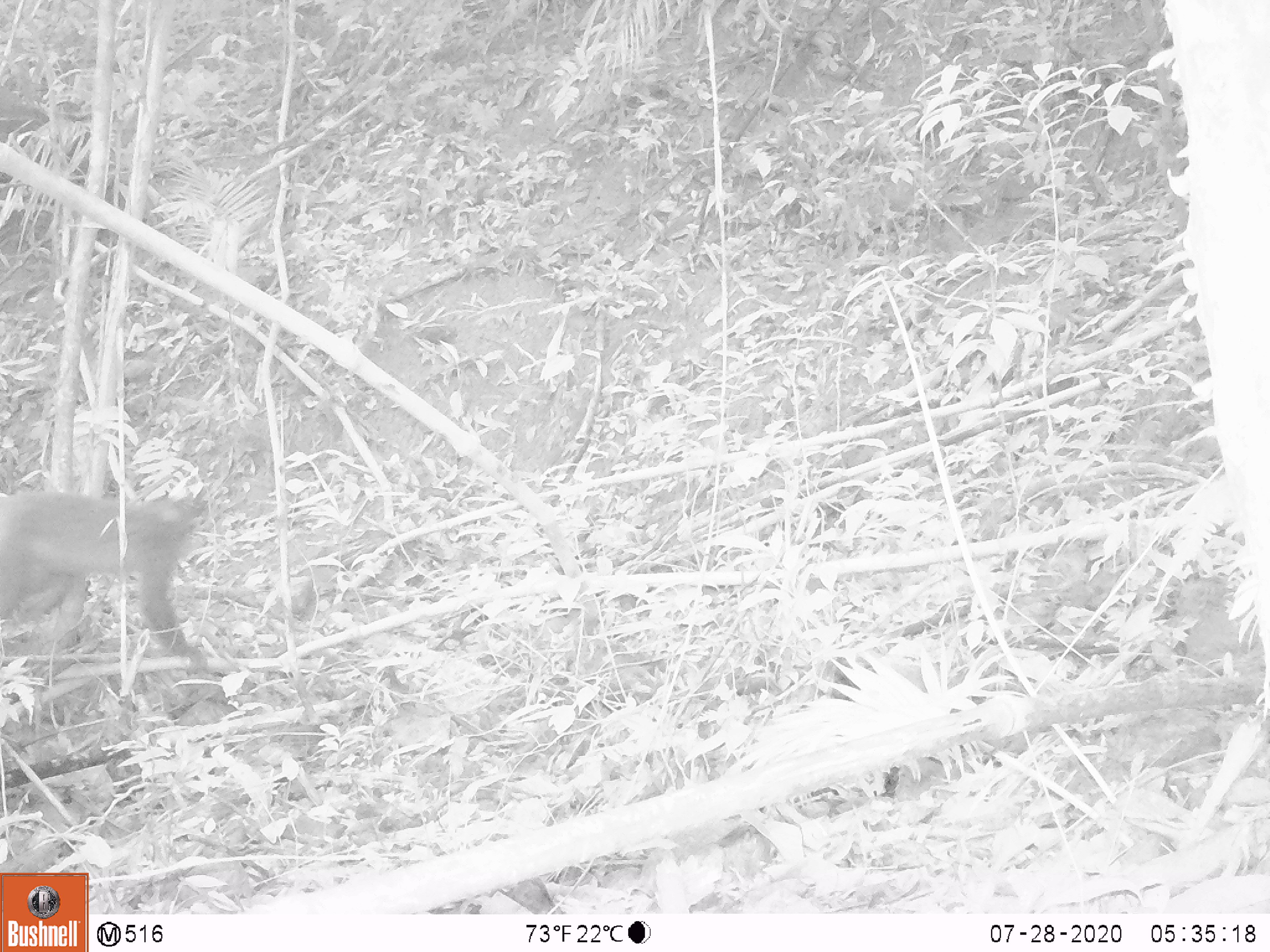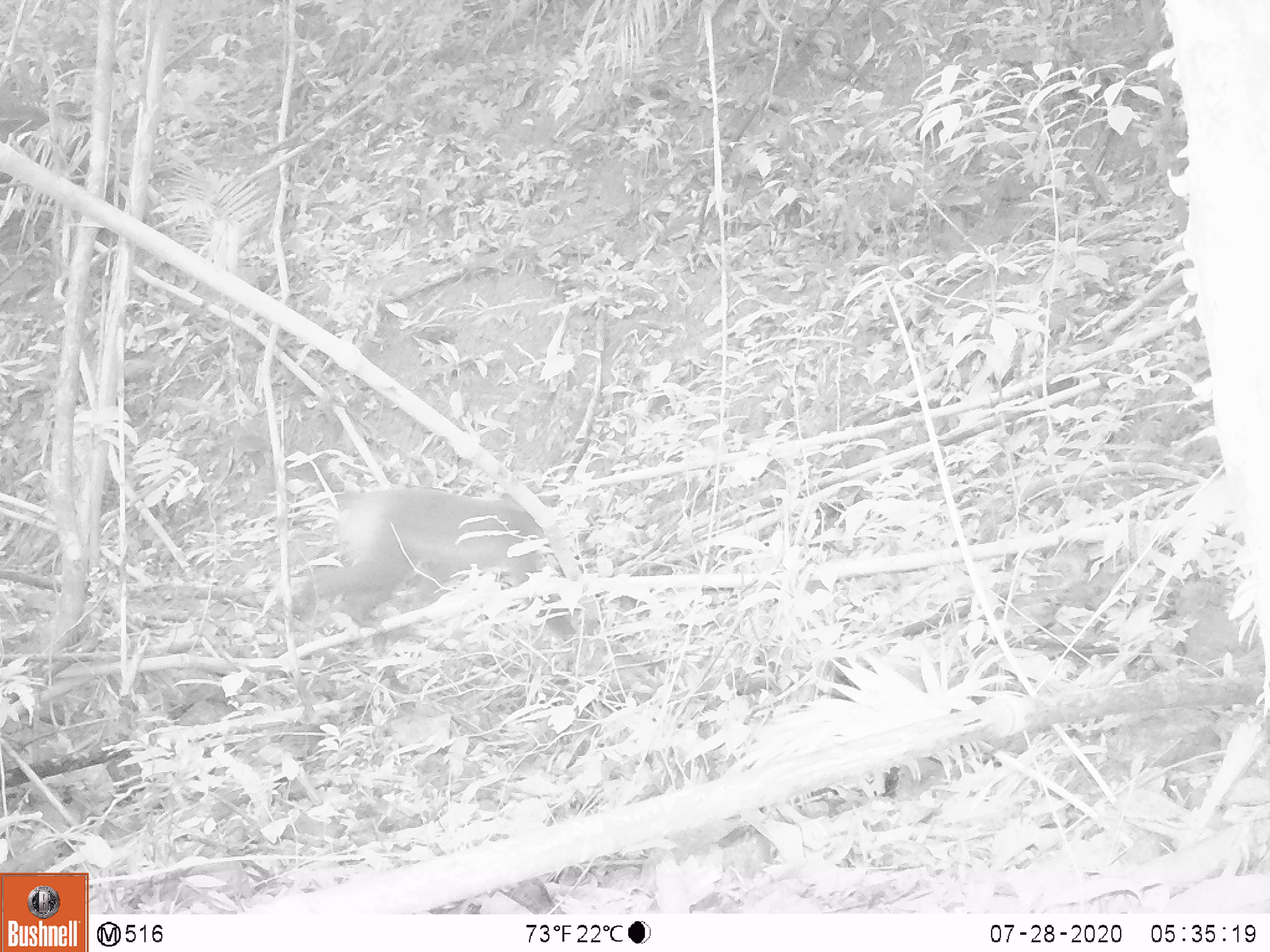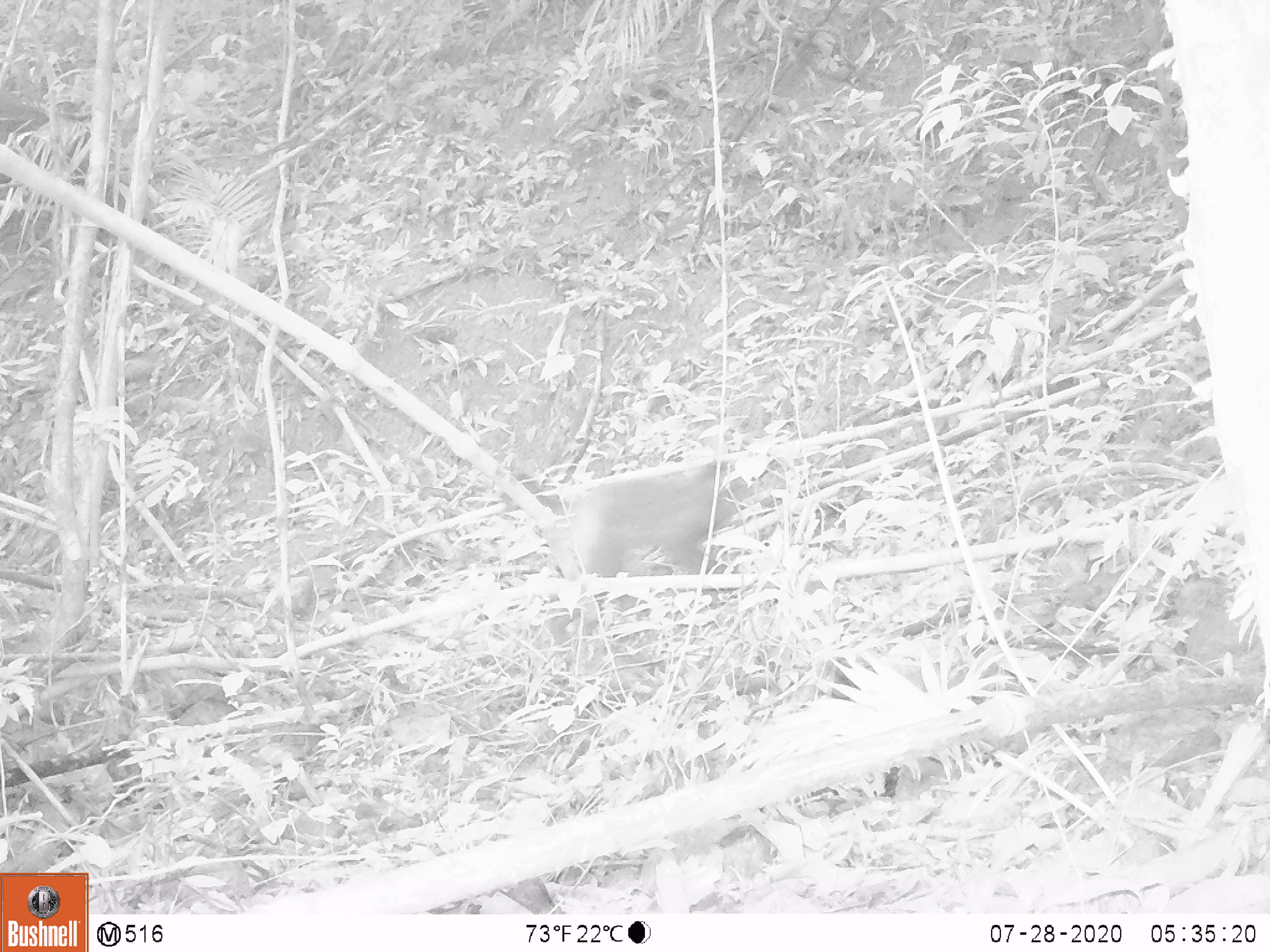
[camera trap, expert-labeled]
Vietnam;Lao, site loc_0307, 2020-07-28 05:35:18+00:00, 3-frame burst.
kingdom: Animalia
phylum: Chordata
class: Mammalia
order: Primates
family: Cercopithecidae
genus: Macaca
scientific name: Macaca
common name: macaque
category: unidentified macaque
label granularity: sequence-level